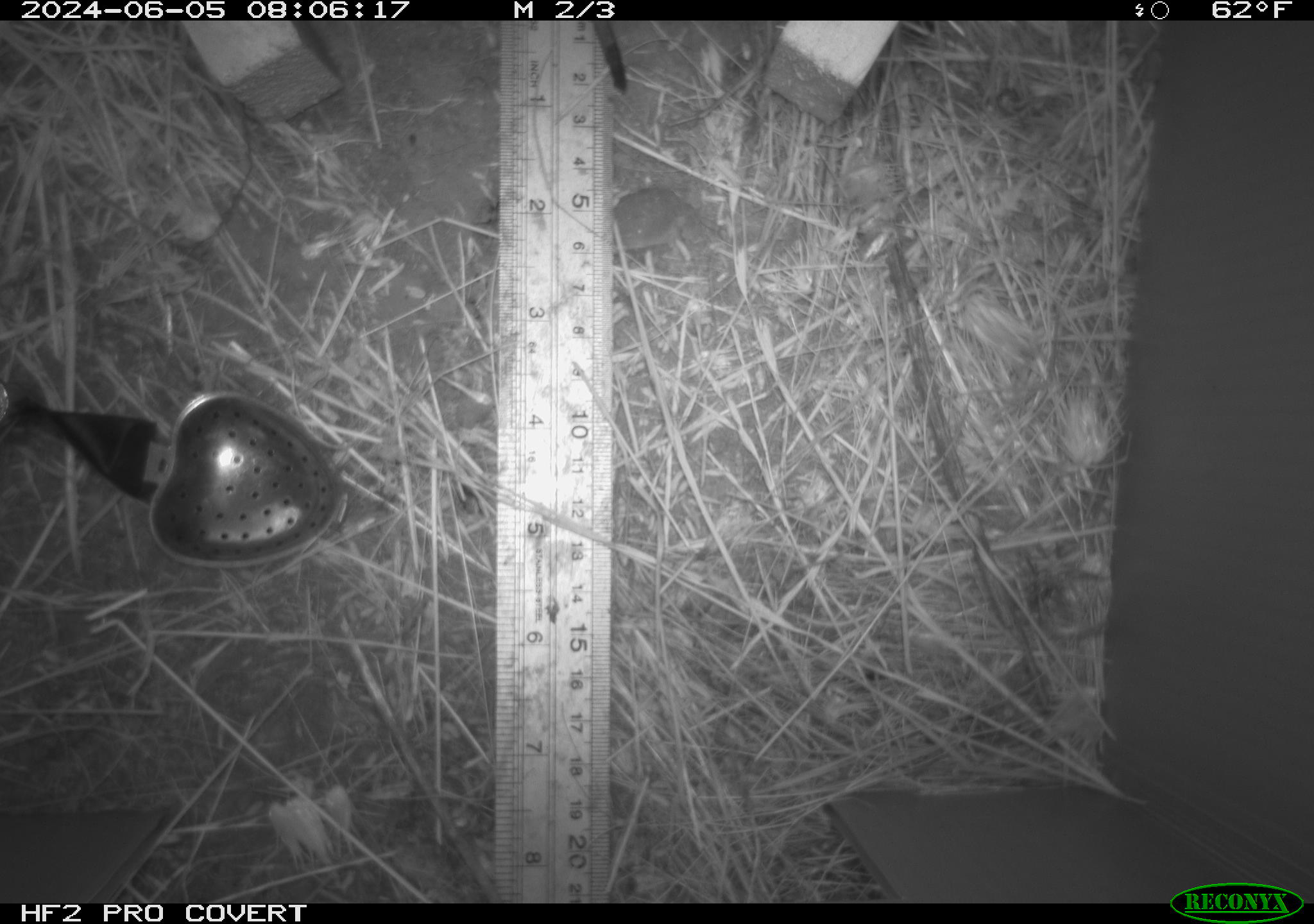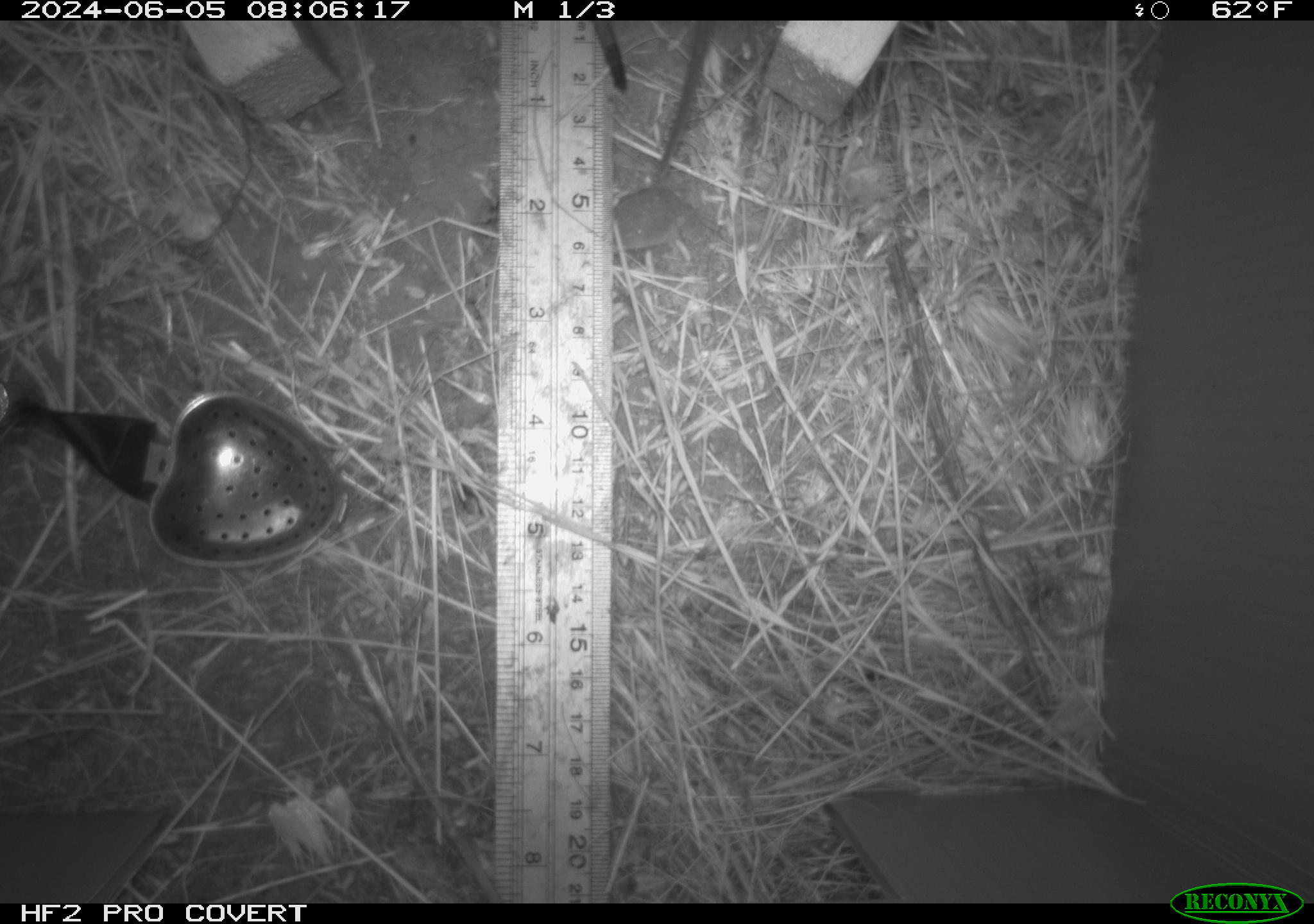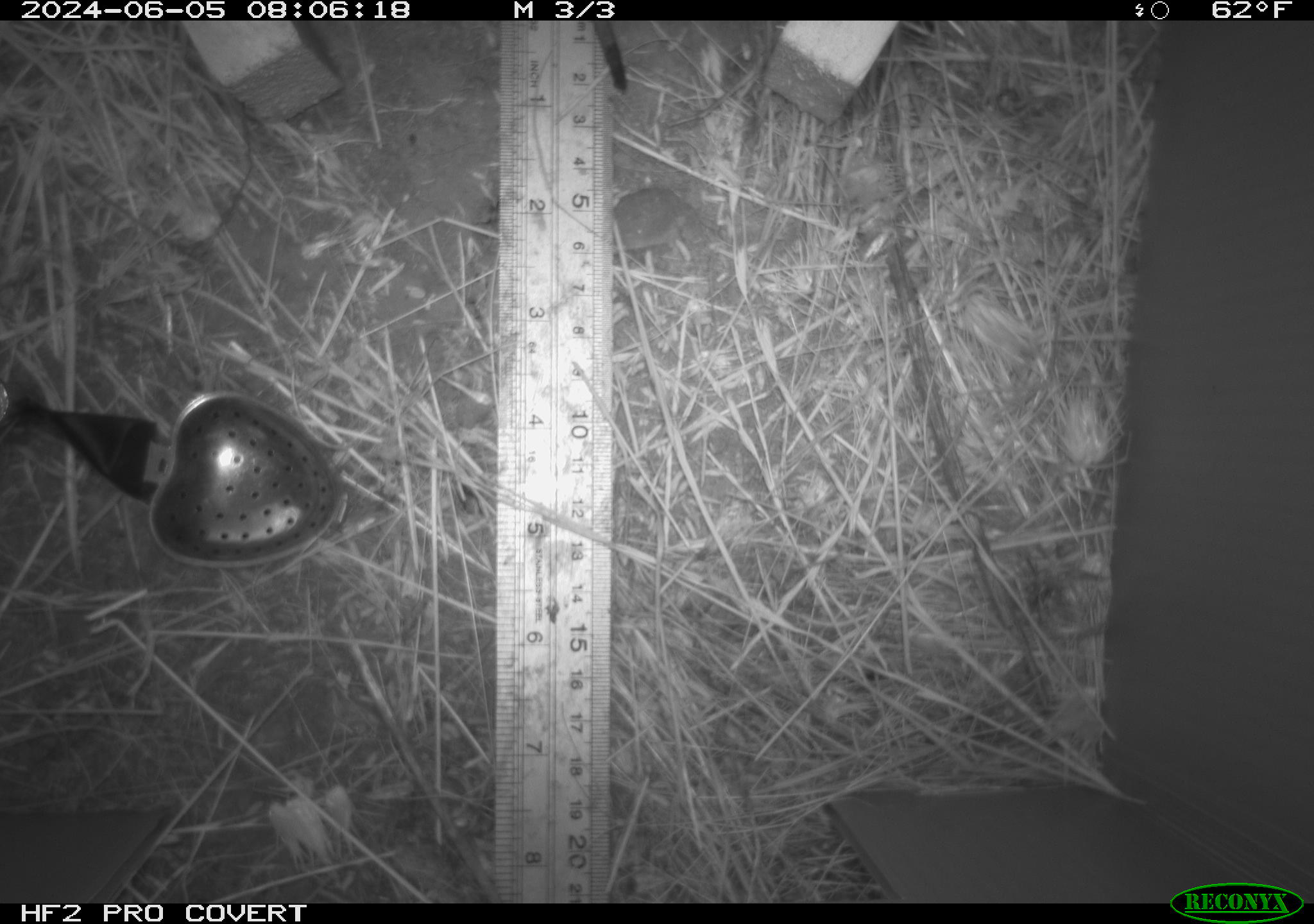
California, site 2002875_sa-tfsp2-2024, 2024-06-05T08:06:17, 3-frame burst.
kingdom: Animalia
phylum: Chordata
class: Mammalia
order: Rodentia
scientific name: Rodentia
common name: rodent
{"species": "rodent (Rodentia)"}